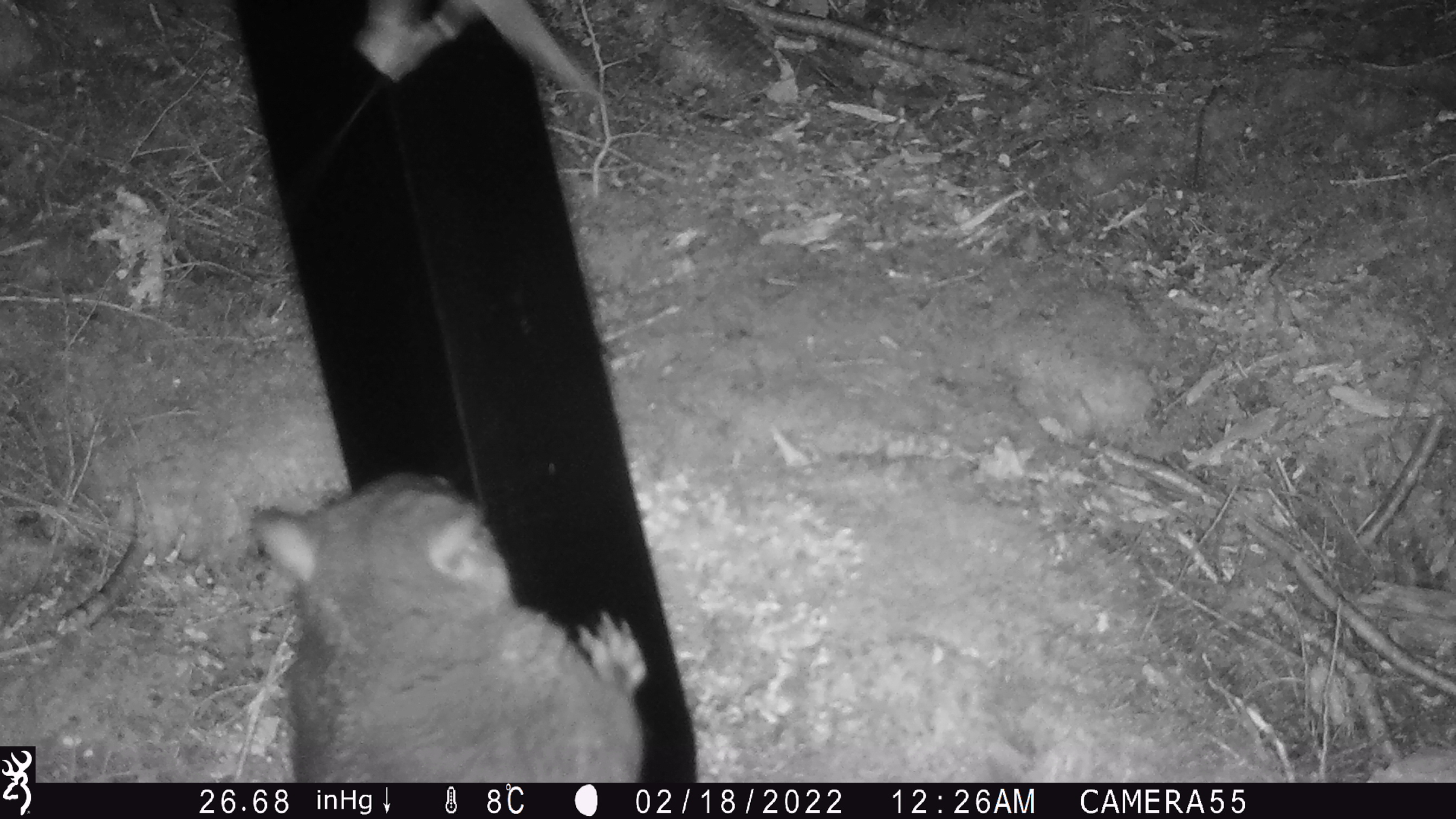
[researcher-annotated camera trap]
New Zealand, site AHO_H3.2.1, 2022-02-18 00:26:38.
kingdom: Animalia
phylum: Chordata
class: Mammalia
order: Diprotodontia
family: Phalangeridae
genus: Trichosurus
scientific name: Trichosurus vulpecula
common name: common brushtail possum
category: possum